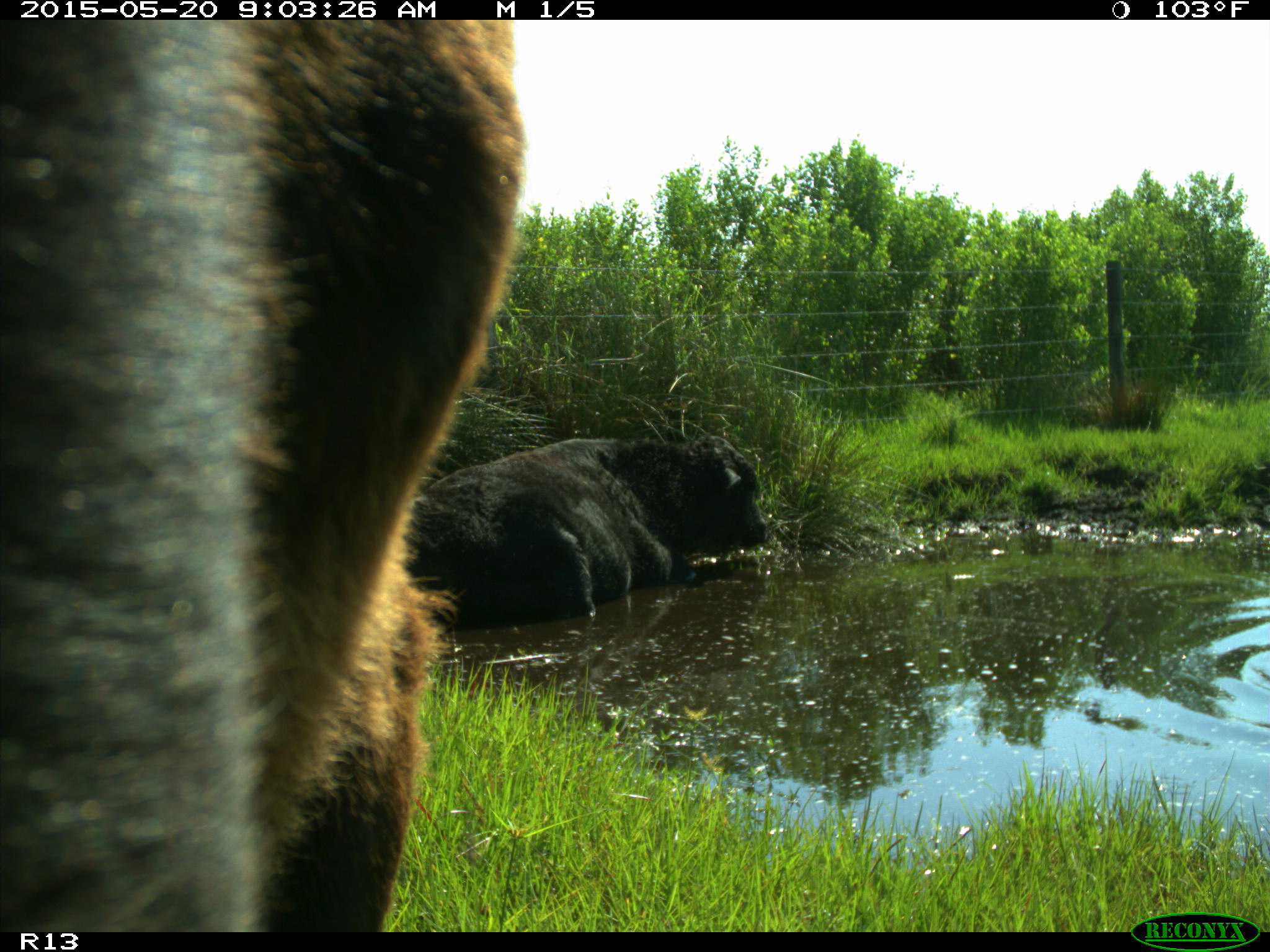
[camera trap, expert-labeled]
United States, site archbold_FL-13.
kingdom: Animalia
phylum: Chordata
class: Mammalia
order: Artiodactyla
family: Bovidae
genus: Bos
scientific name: Bos taurus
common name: domestic cow